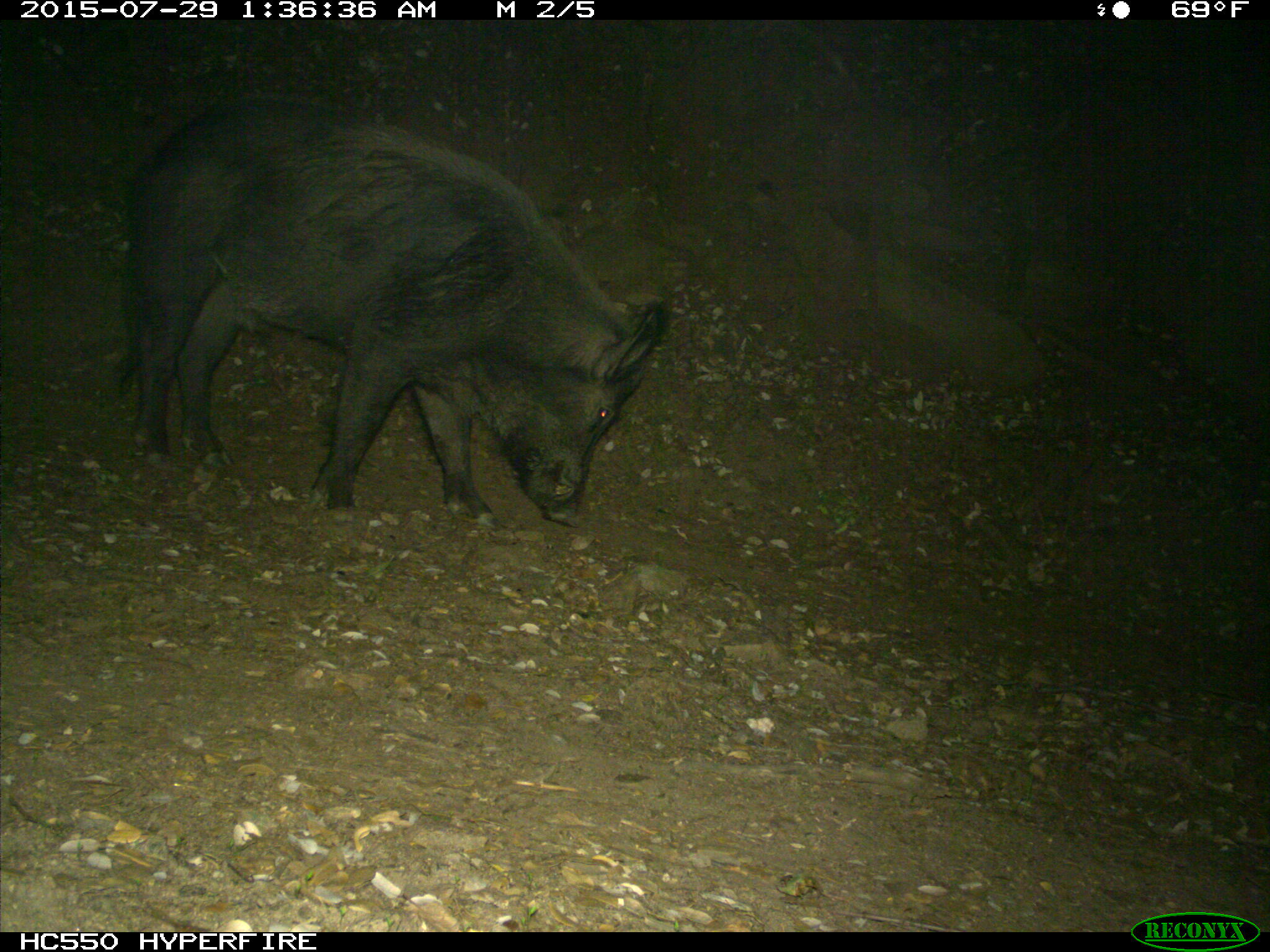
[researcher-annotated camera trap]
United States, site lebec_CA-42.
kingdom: Animalia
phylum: Chordata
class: Mammalia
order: Artiodactyla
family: Suidae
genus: Sus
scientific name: Sus scrofa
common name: wild boar